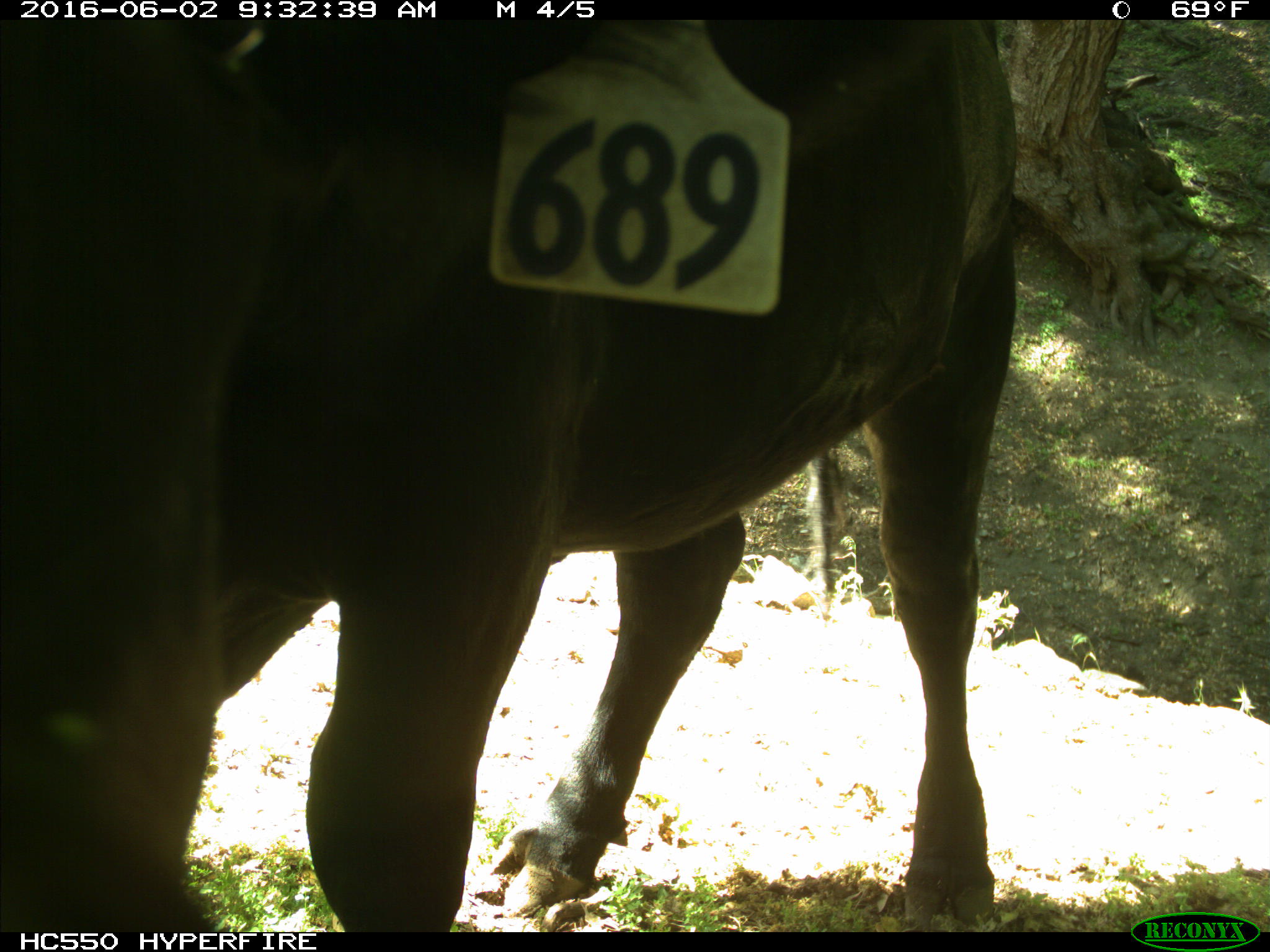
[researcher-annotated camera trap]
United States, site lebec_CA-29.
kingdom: Animalia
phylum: Chordata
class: Mammalia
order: Artiodactyla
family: Bovidae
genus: Bos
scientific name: Bos taurus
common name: domestic cow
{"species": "Bos taurus (domestic cow)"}